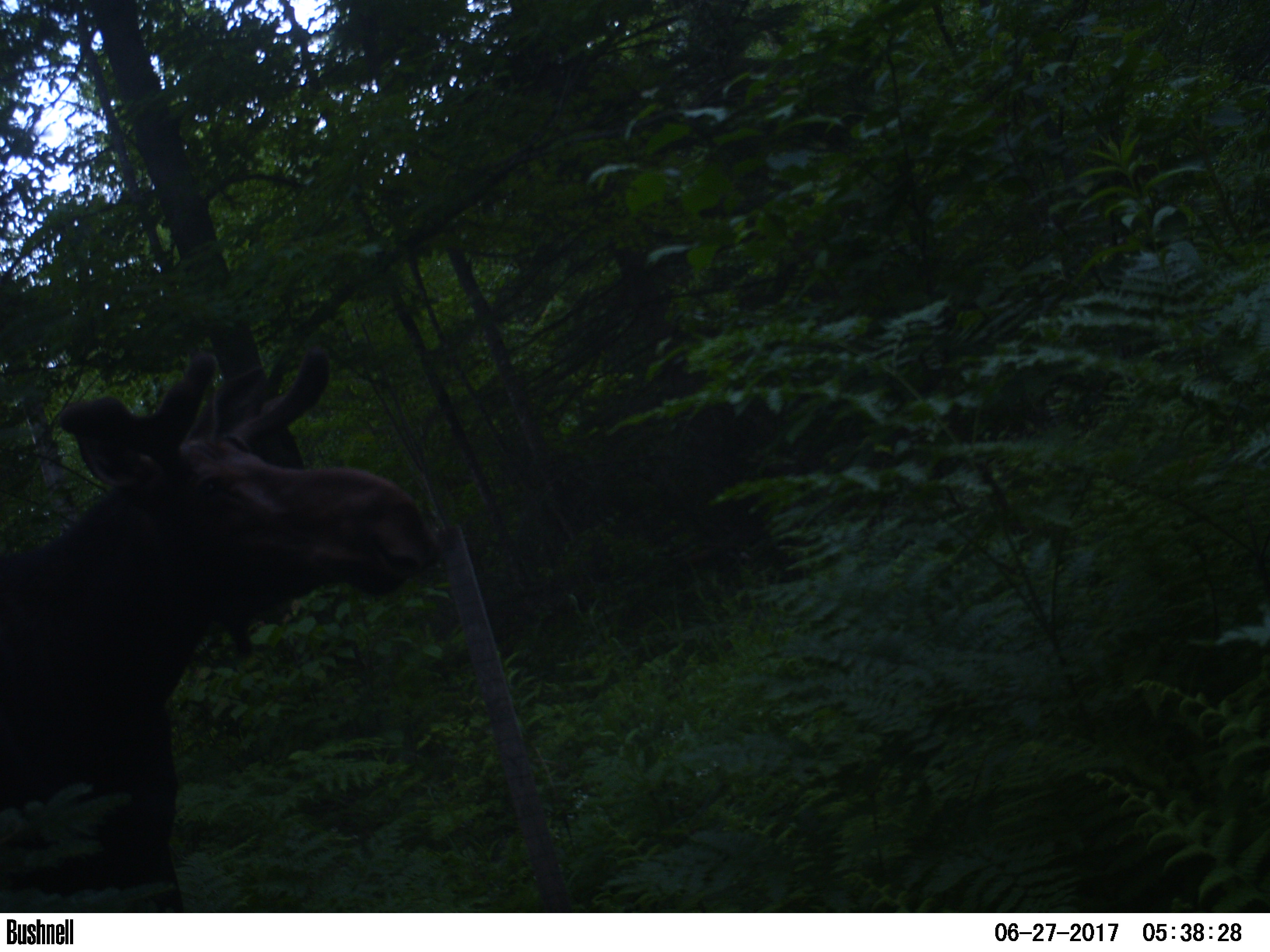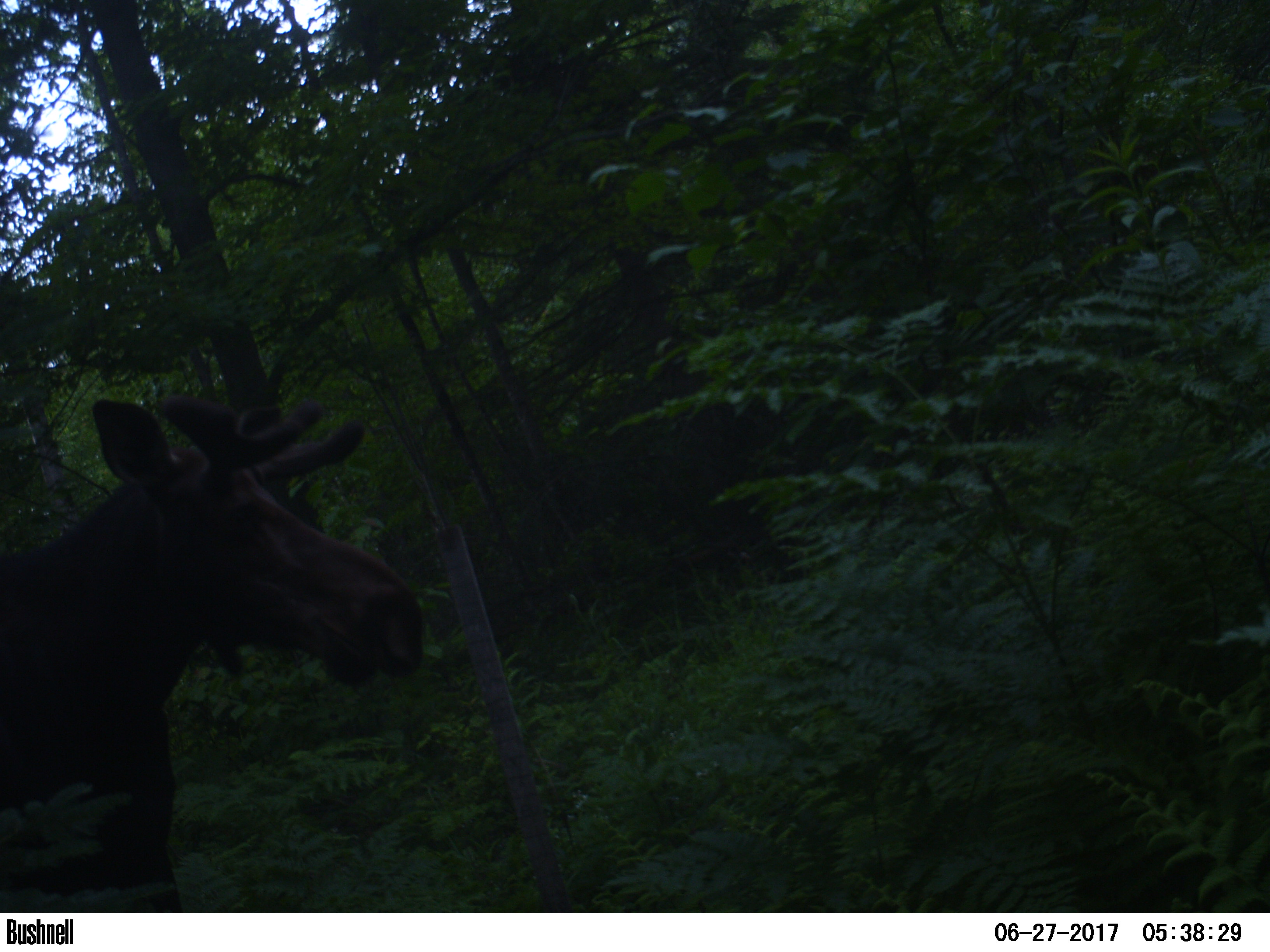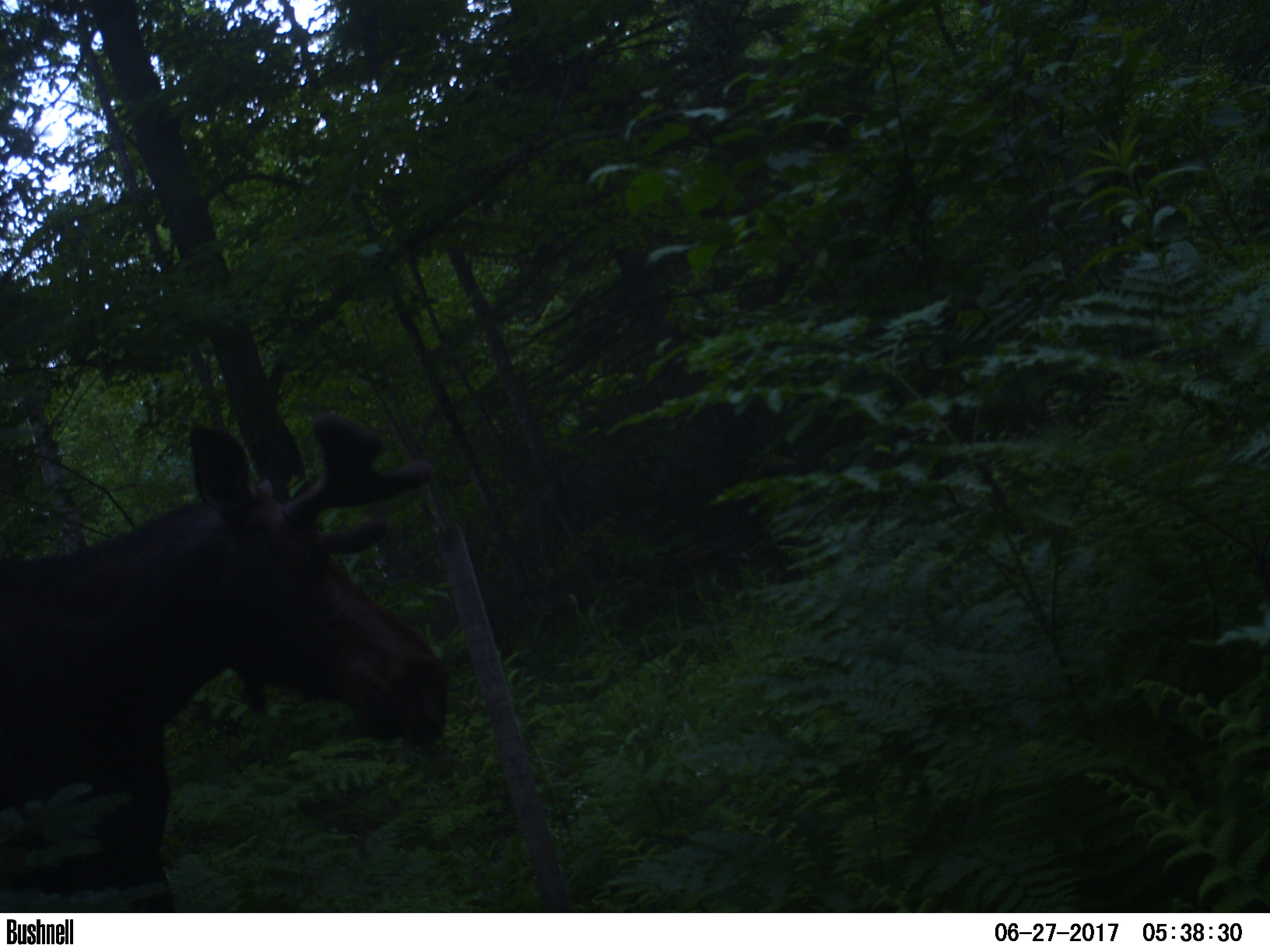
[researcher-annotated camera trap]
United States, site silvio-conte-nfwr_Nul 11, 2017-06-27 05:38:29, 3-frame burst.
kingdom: Animalia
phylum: Chordata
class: Mammalia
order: Artiodactyla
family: Cervidae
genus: Alces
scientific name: Alces alces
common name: moose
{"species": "moose (Alces alces)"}